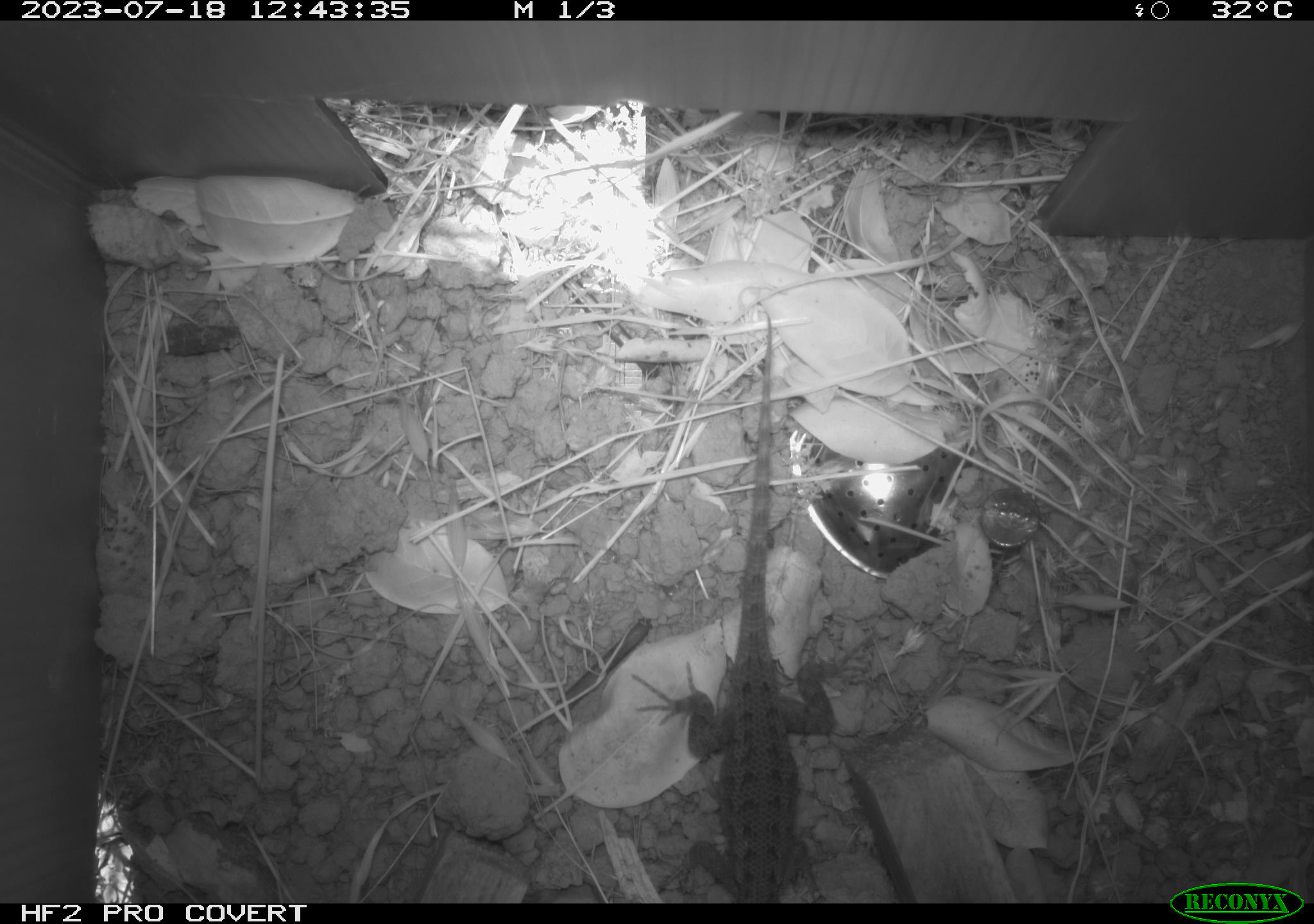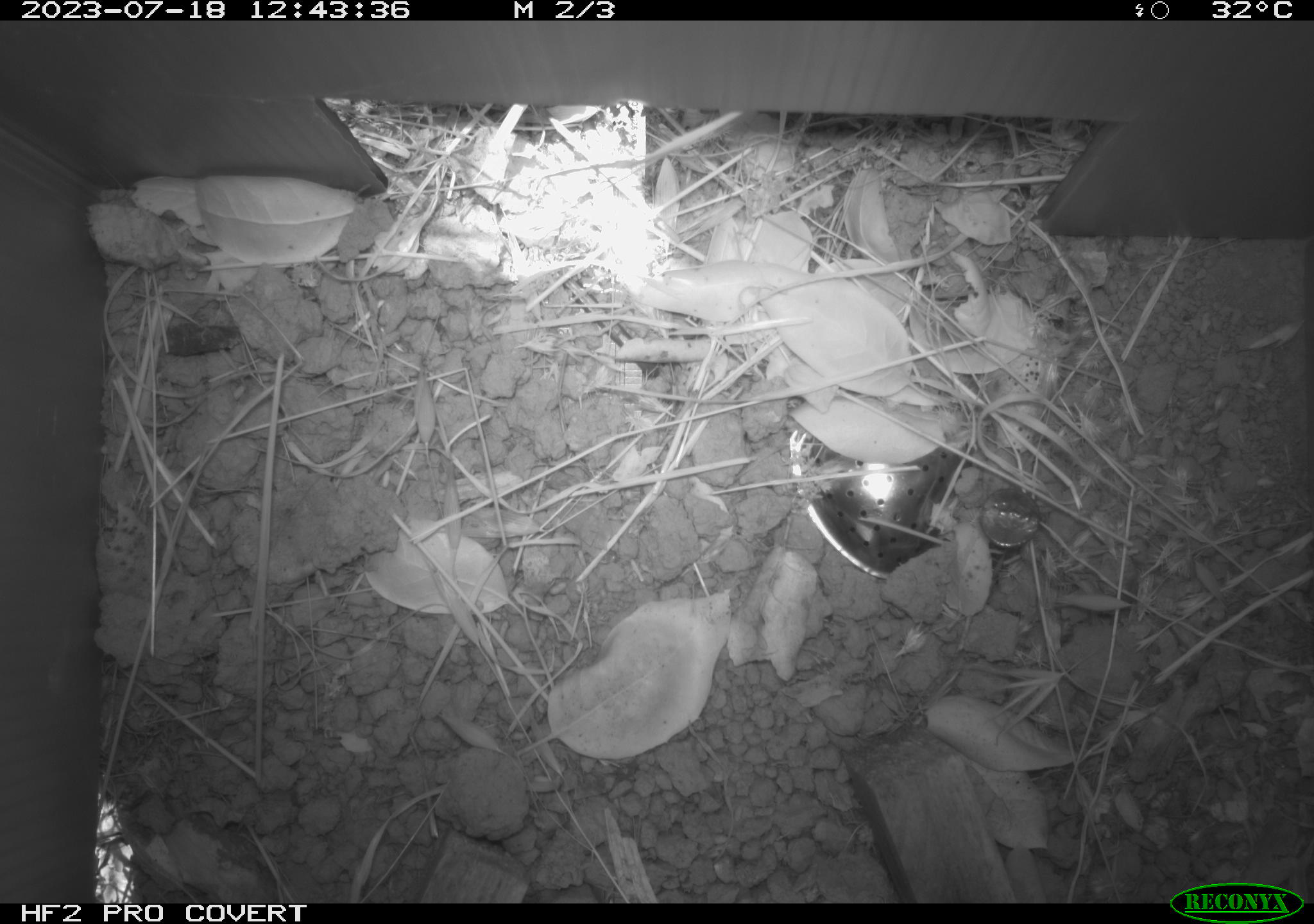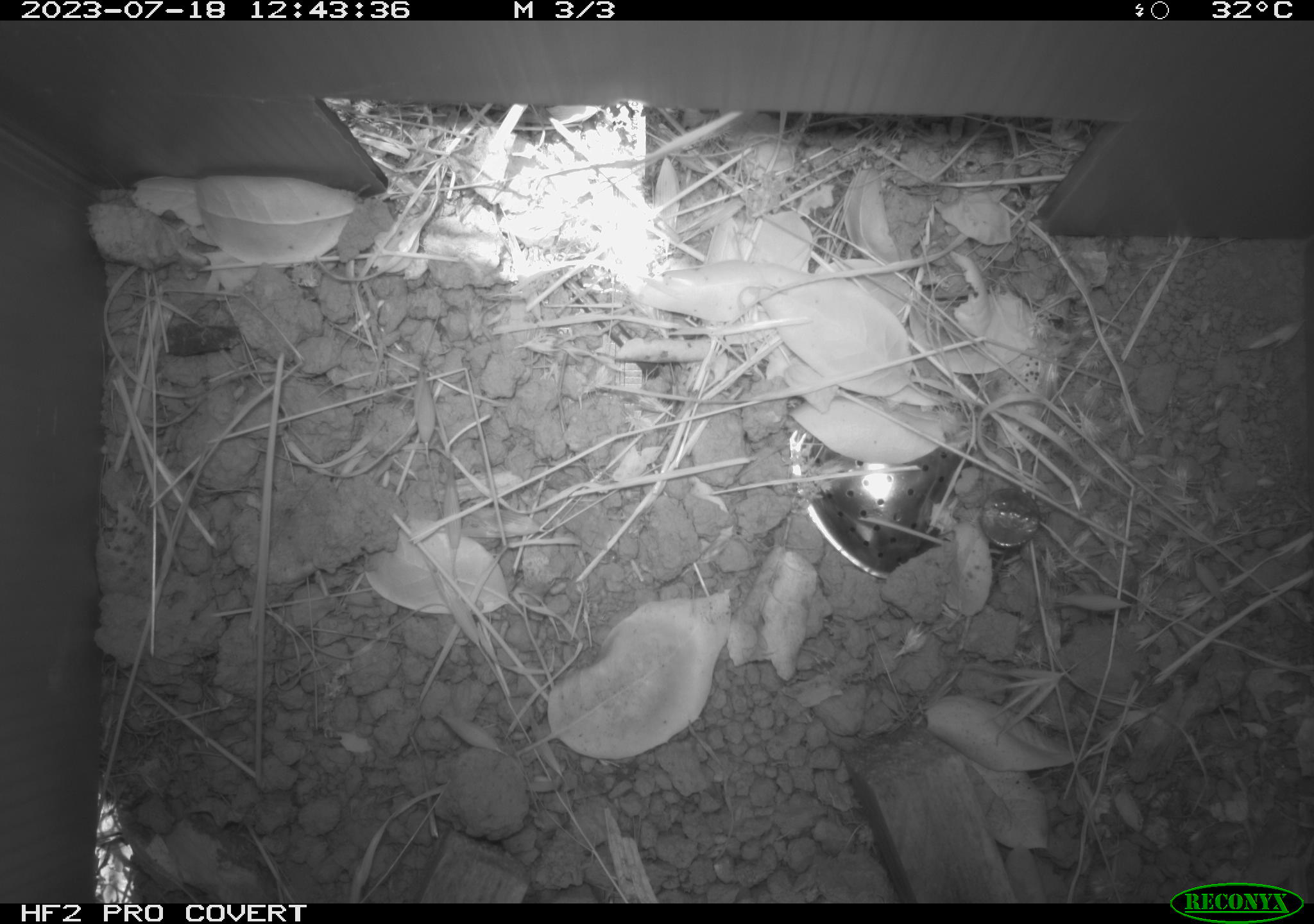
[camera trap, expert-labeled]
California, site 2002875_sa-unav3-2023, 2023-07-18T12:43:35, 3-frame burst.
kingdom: Animalia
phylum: Chordata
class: Reptilia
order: Squamata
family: Phrynosomatidae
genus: Sceloporus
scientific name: Sceloporus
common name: spiny lizards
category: sceloporus species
Sceloporus species (spiny lizards) (Sceloporus).